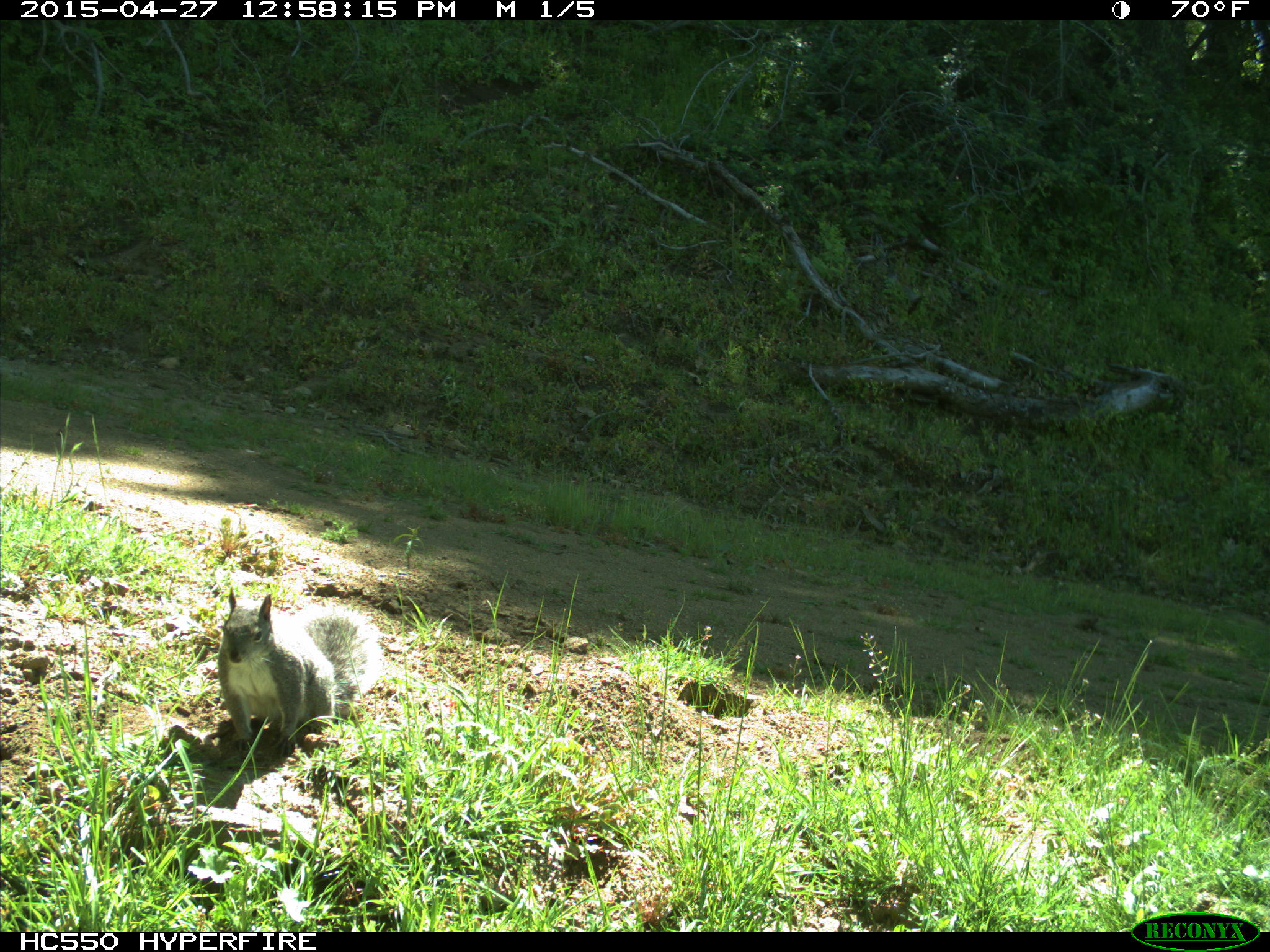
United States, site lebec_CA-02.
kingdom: Animalia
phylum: Chordata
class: Mammalia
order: Rodentia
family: Sciuridae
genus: Sciurus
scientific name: Sciurus carolinensis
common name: eastern gray squirrel